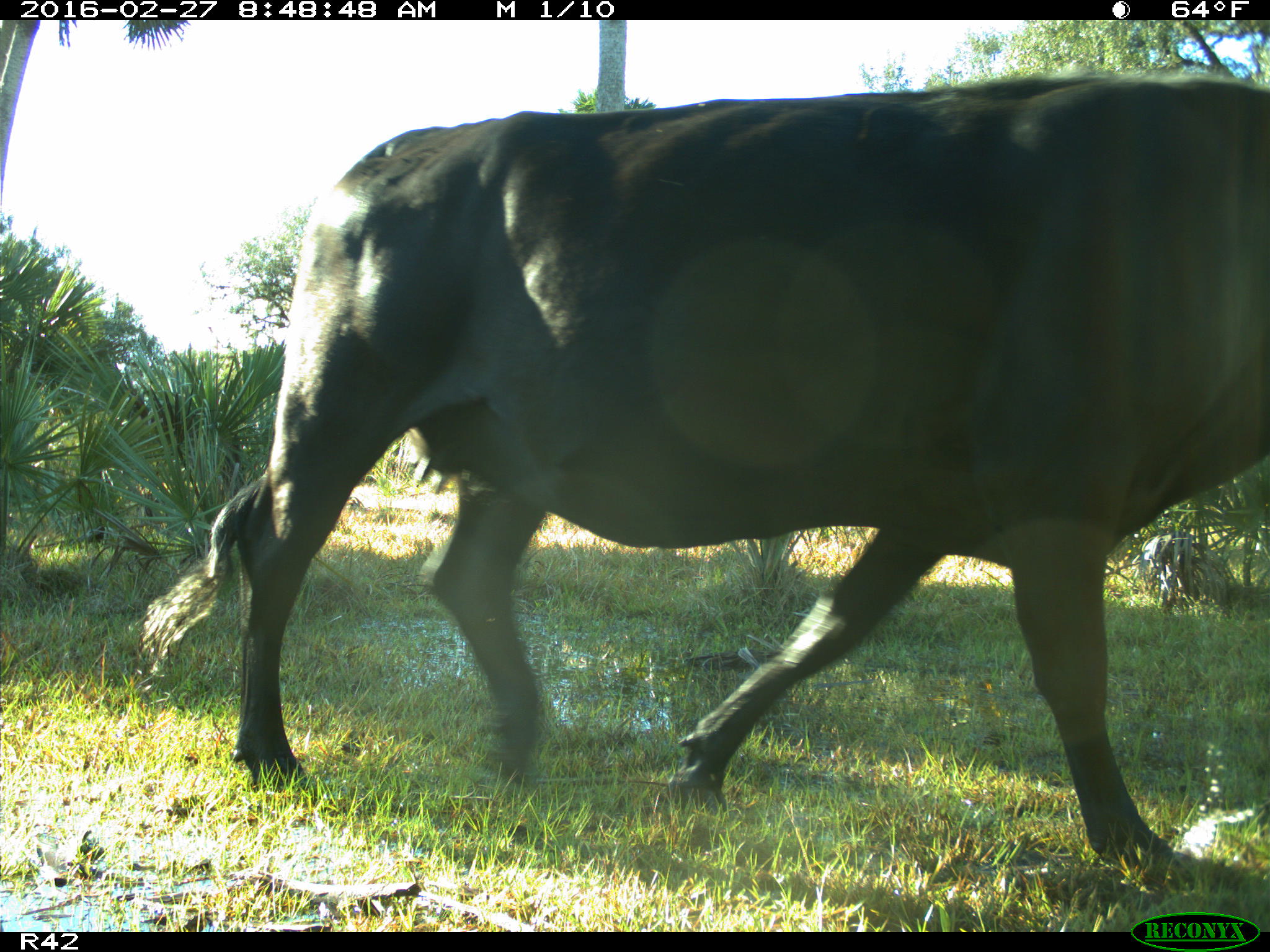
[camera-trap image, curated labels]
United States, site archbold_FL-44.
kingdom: Animalia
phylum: Chordata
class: Mammalia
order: Artiodactyla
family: Bovidae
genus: Bos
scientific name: Bos taurus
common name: domestic cow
Bos taurus (domestic cow).